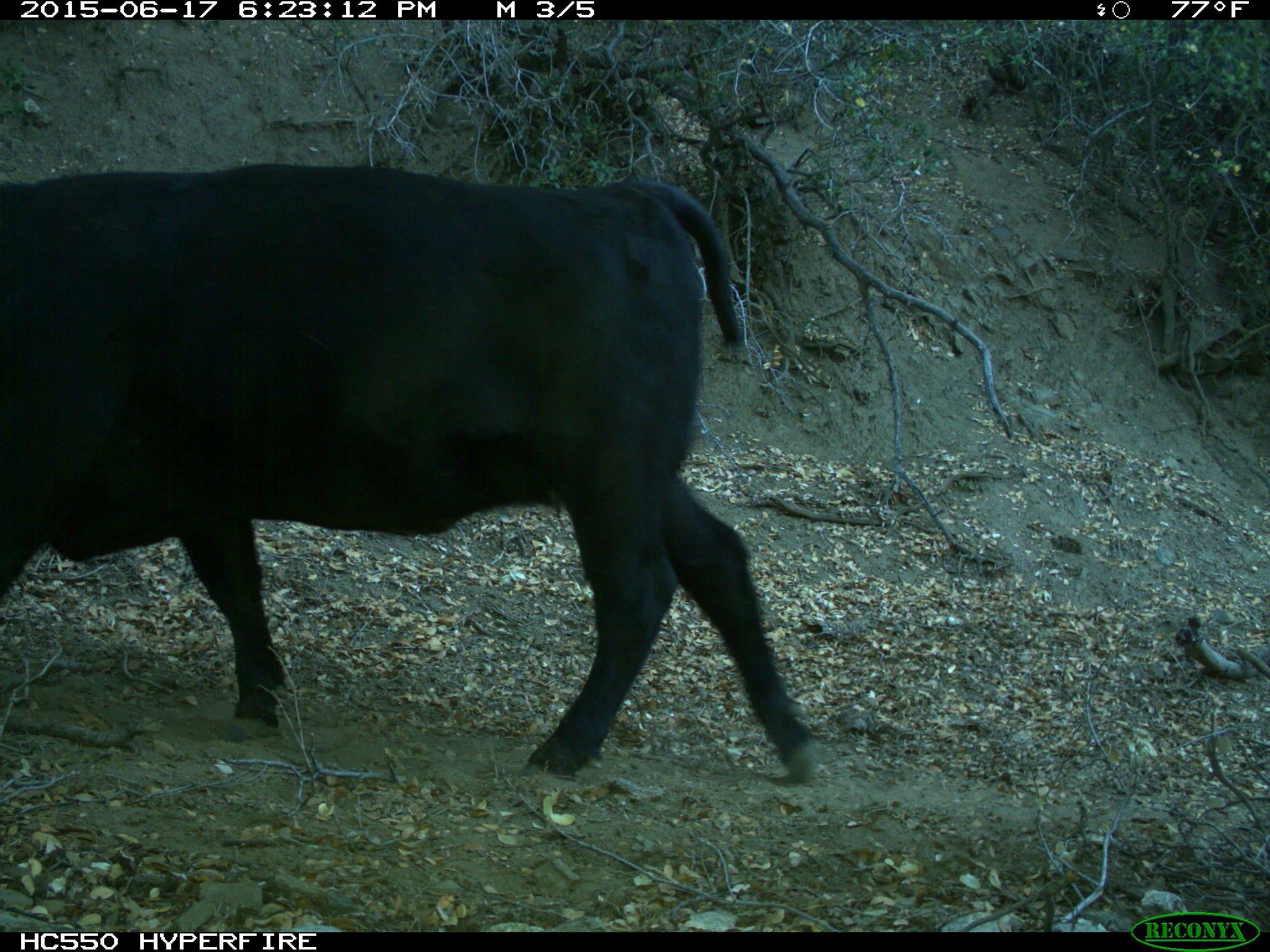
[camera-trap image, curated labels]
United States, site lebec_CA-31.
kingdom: Animalia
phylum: Chordata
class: Mammalia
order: Artiodactyla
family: Bovidae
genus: Bos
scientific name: Bos taurus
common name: domestic cow